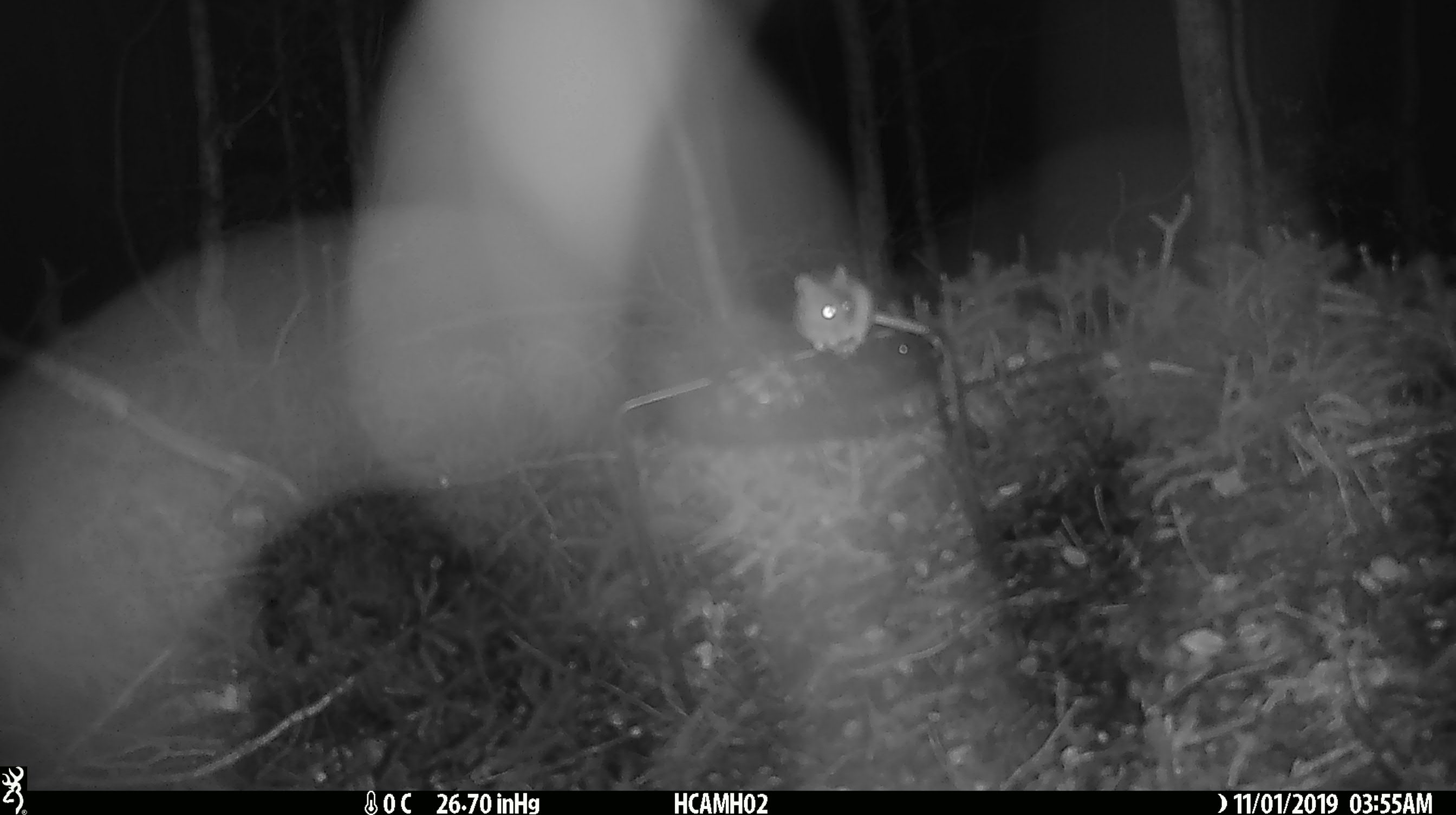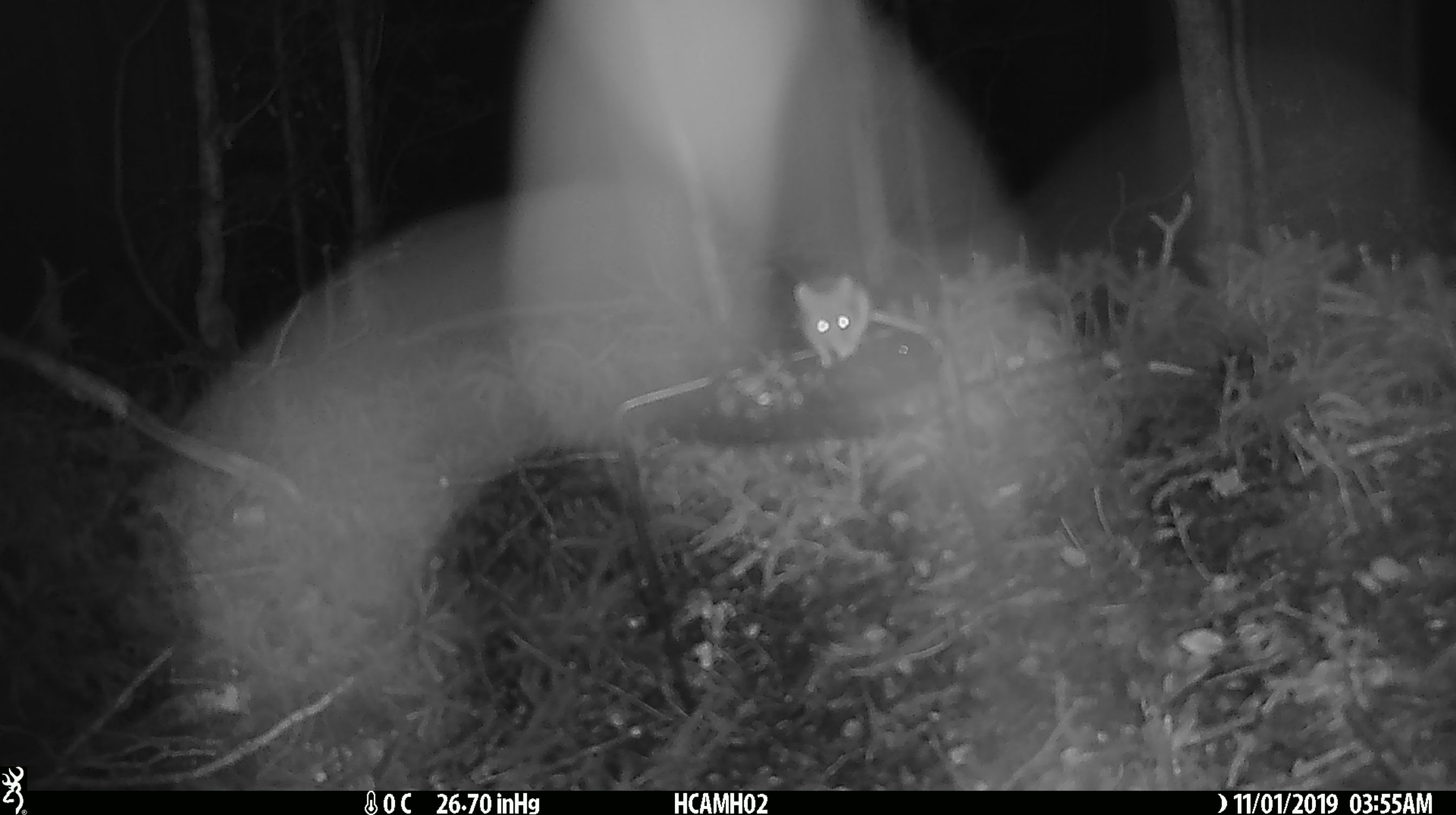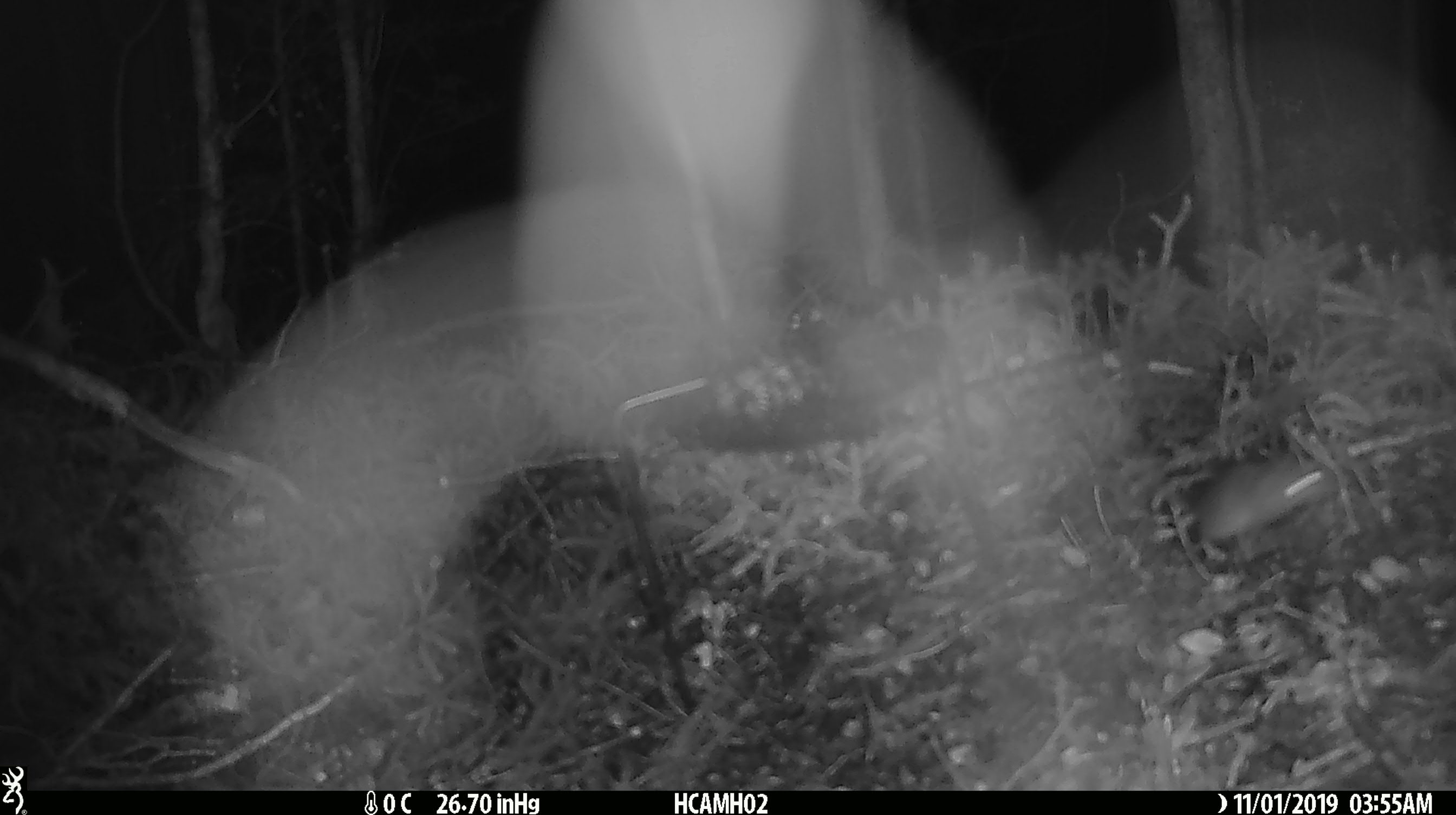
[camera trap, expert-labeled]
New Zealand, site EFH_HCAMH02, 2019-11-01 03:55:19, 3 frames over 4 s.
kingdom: Animalia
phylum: Chordata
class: Mammalia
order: Rodentia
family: Muridae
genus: Mus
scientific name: Mus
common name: mouse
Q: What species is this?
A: Mouse (Mus).